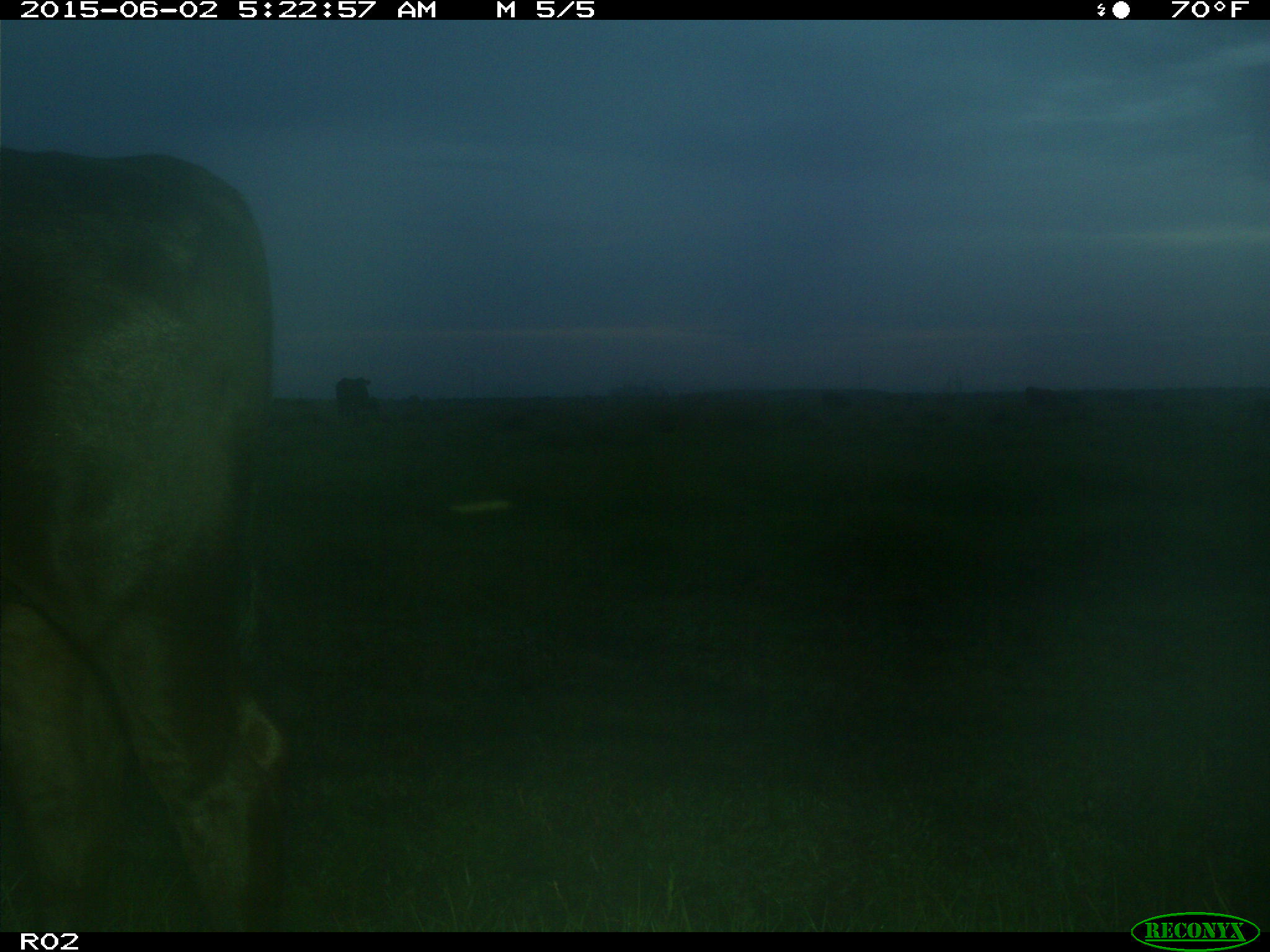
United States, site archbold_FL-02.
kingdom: Animalia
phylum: Chordata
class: Mammalia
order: Artiodactyla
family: Bovidae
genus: Bos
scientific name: Bos taurus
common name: domestic cow